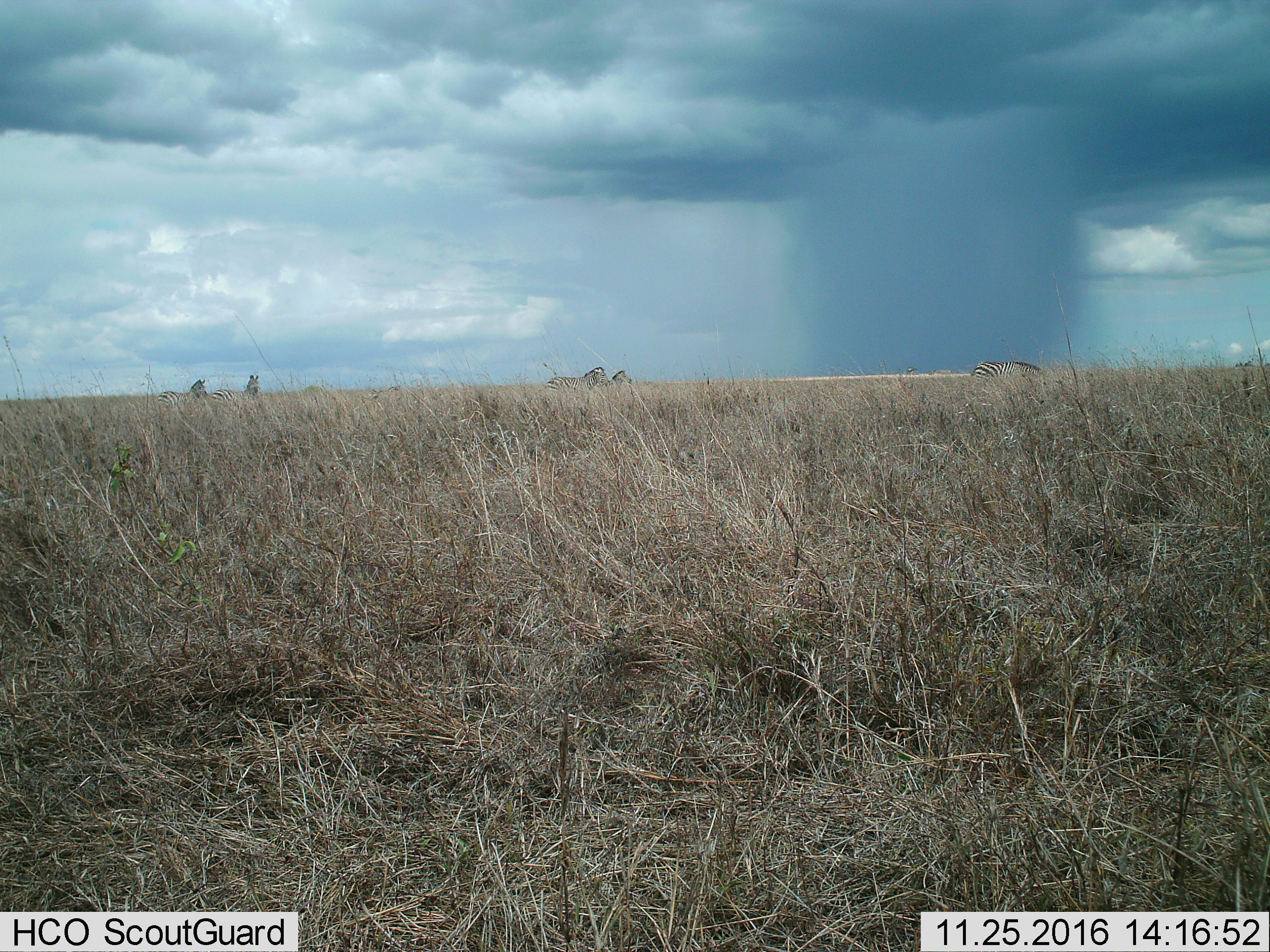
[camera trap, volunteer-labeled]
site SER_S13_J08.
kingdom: Animalia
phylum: Chordata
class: Mammalia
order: Perissodactyla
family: Equidae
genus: Equus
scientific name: Equus quagga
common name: plains zebra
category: zebraplains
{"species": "zebraplains (plains zebra) (Equus quagga)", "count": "5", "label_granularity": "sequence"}